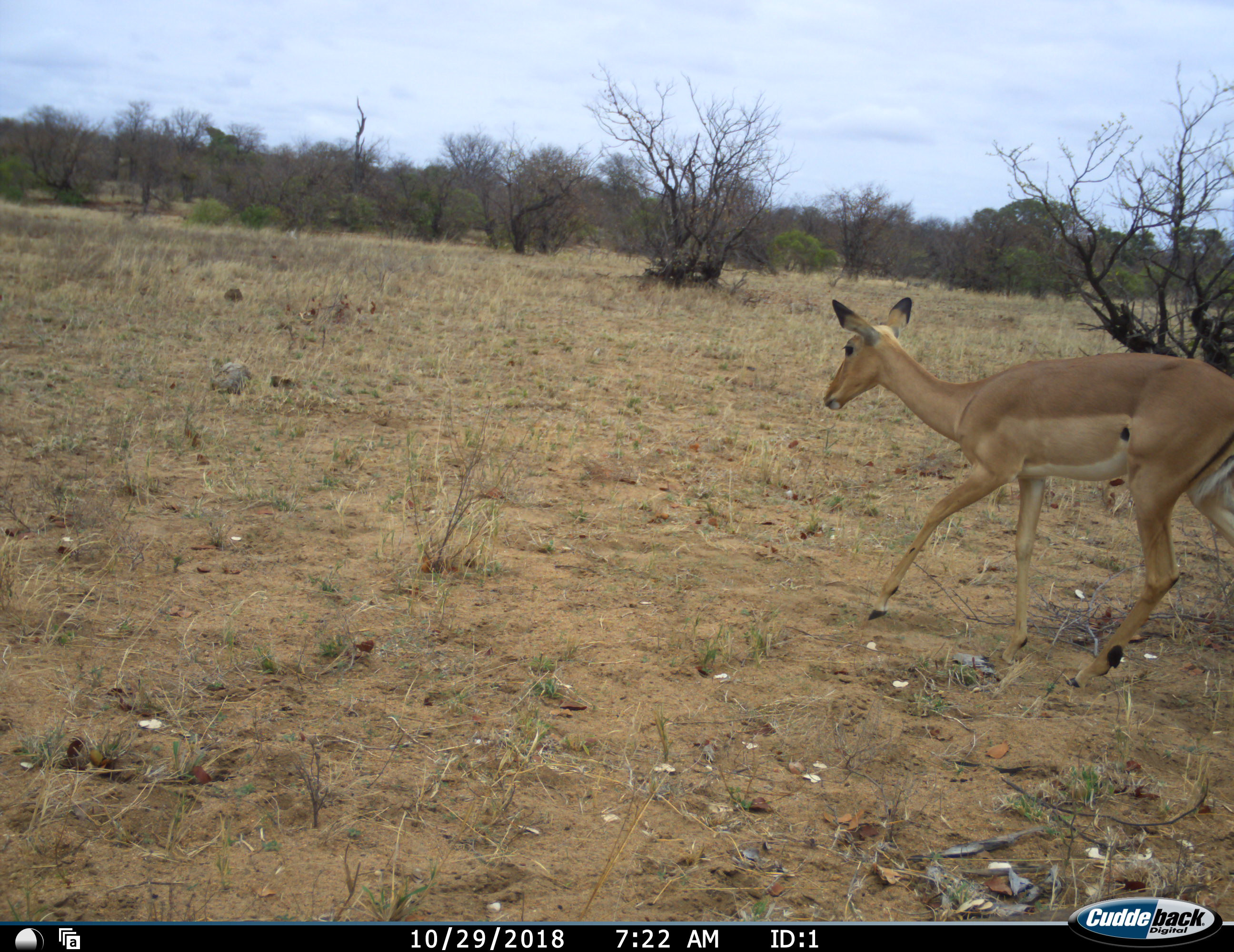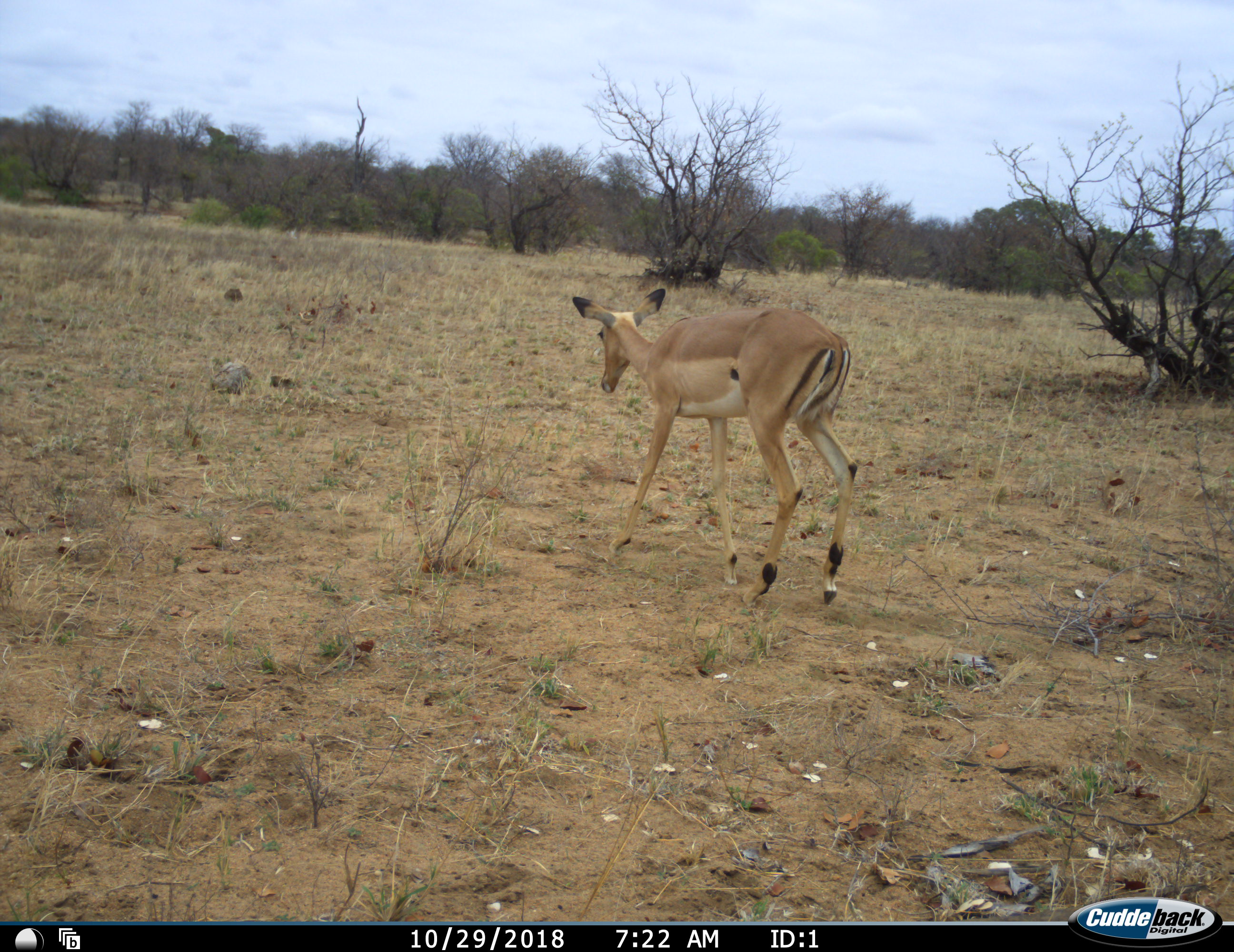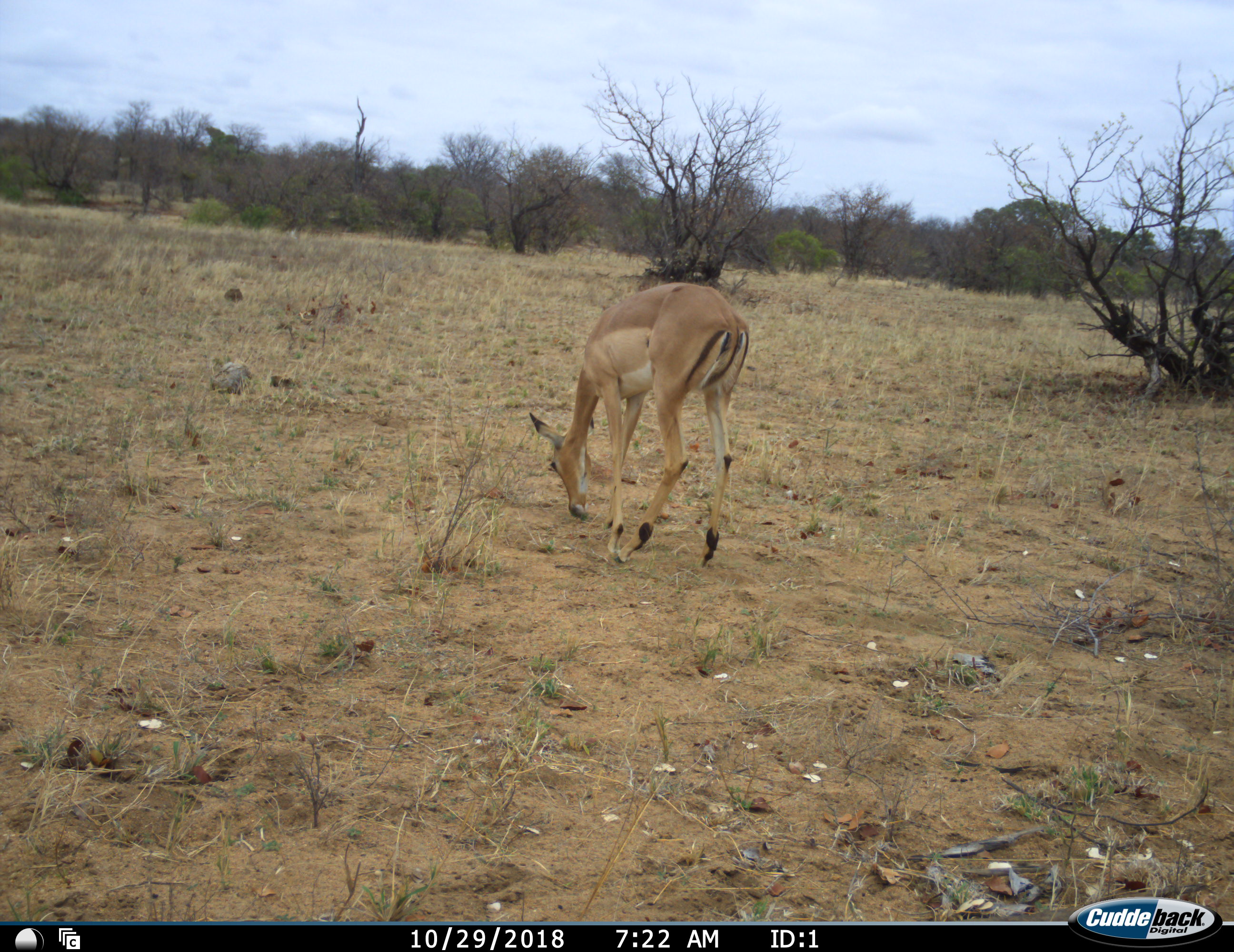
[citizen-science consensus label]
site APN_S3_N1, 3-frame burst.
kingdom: Animalia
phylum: Chordata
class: Mammalia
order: Artiodactyla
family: Bovidae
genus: Aepyceros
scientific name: Aepyceros melampus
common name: impala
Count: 1.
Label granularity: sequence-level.